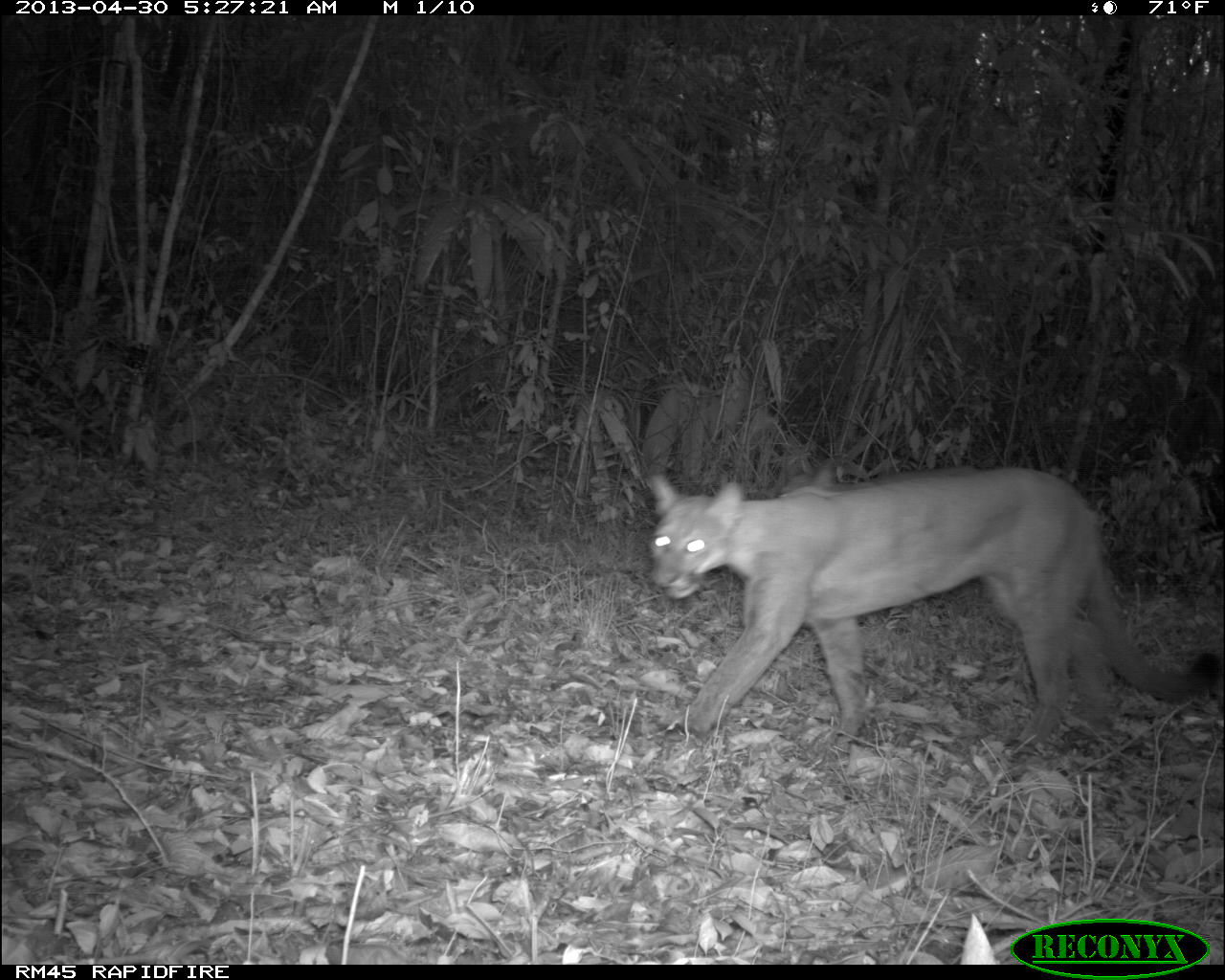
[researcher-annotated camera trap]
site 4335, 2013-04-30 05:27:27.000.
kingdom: Animalia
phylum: Chordata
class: Mammalia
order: Carnivora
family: Felidae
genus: Puma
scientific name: Puma concolor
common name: mountain lion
Puma concolor (mountain lion), count 2.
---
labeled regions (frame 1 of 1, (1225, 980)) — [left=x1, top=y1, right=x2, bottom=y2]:
puma concolor: [left=644, top=466, right=1222, bottom=740]